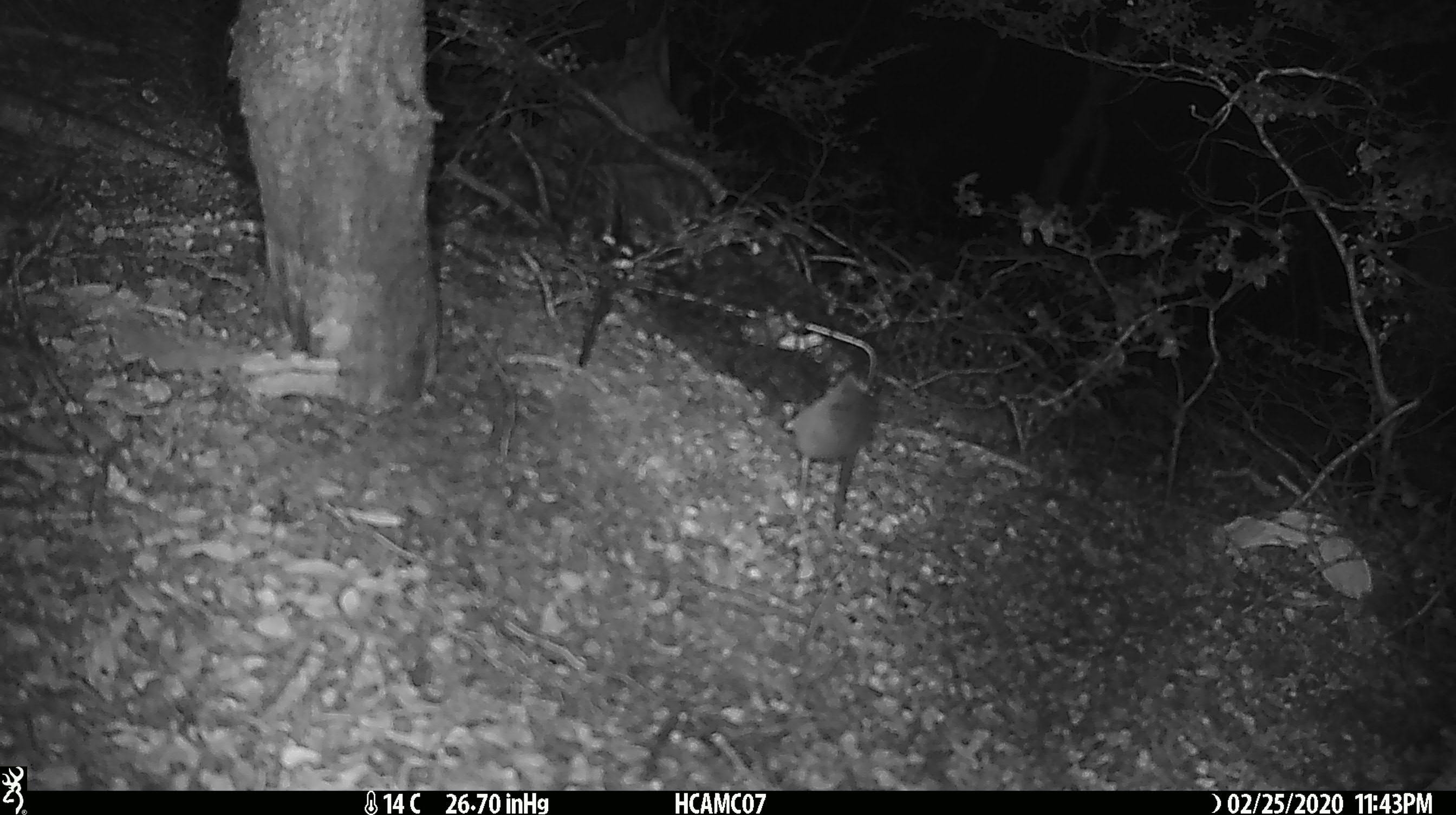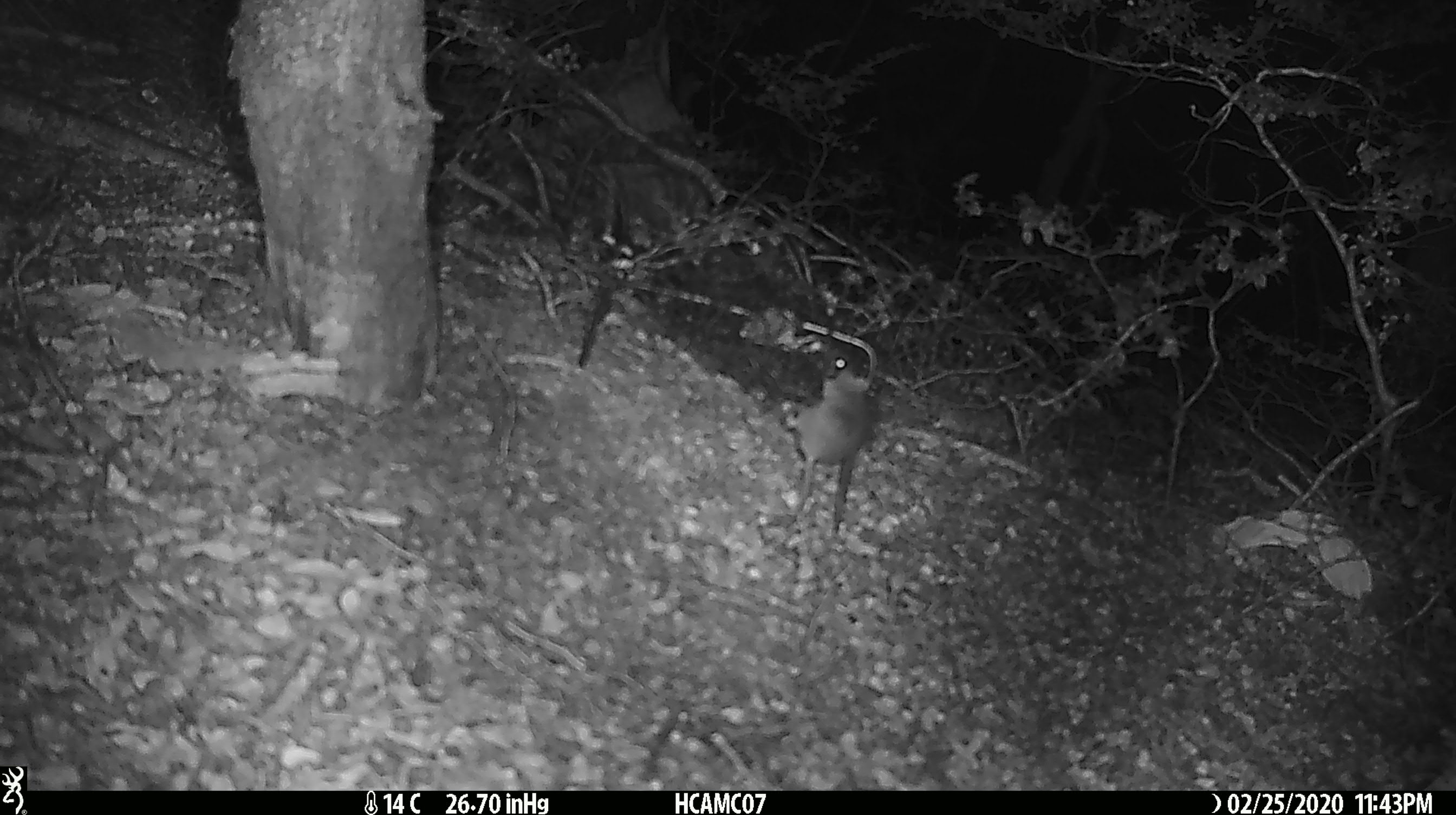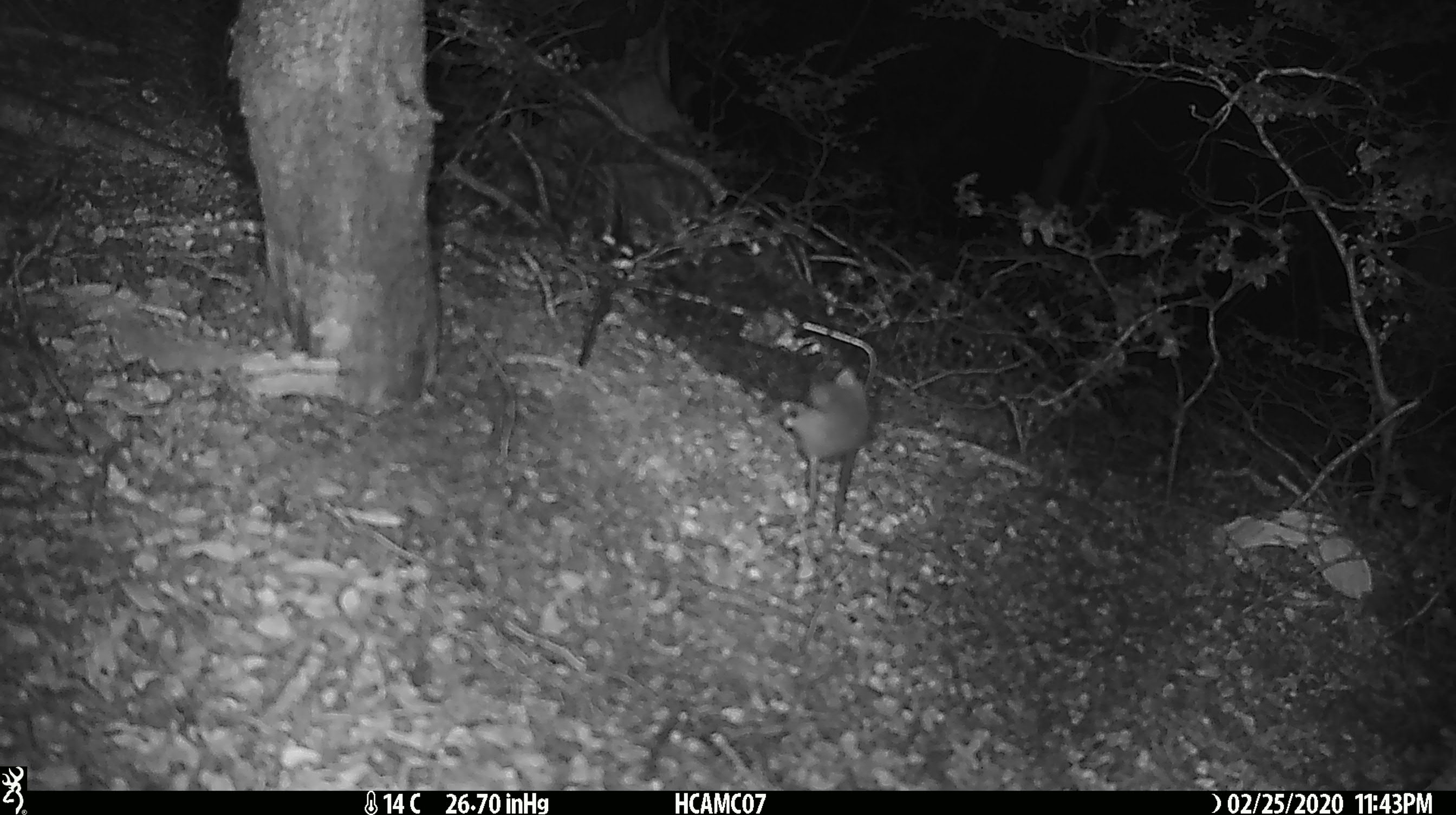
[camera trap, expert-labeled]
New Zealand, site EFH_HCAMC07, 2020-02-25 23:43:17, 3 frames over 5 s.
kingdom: Animalia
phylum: Chordata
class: Mammalia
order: Rodentia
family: Muridae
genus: Mus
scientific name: Mus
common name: mouse